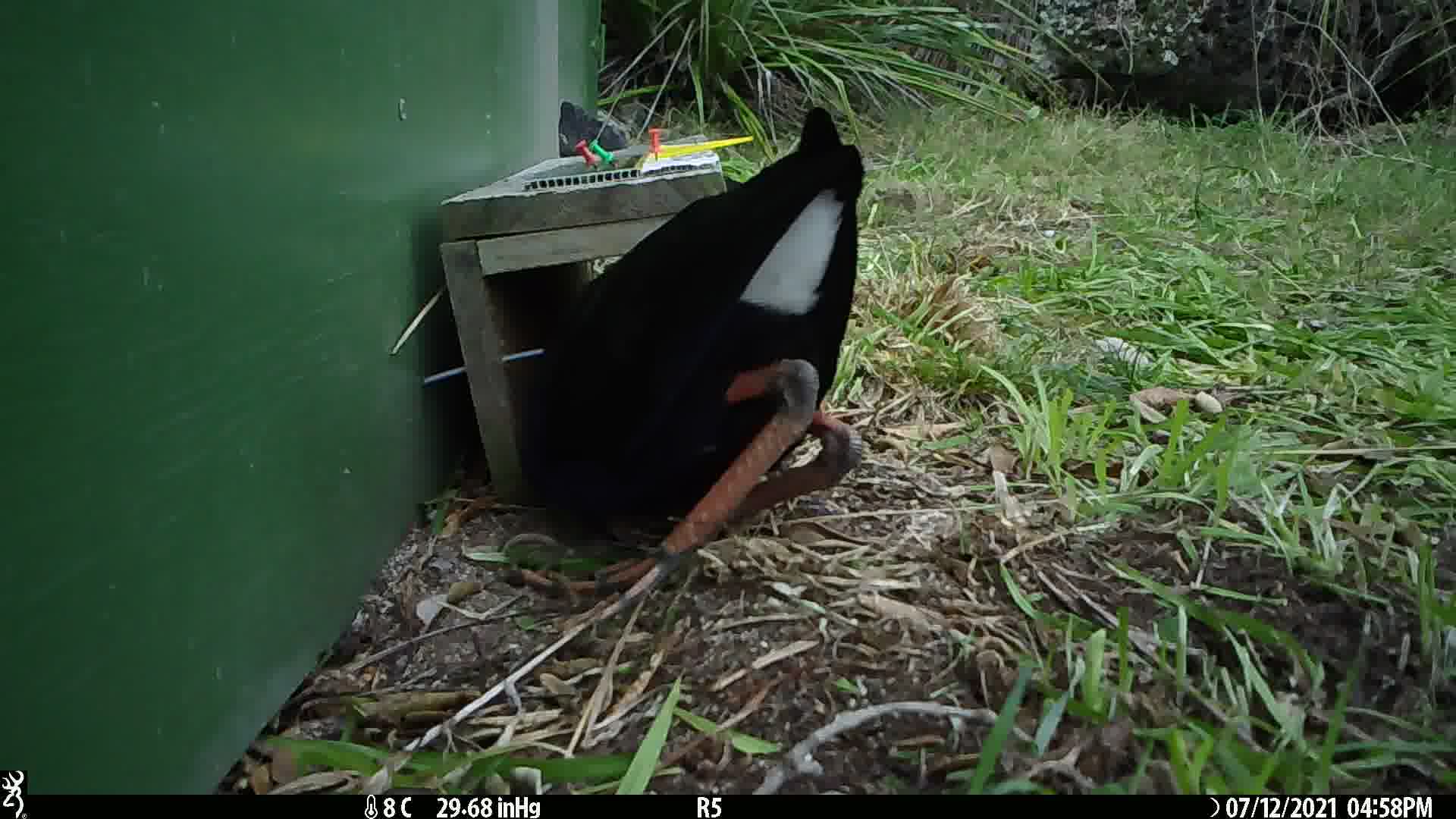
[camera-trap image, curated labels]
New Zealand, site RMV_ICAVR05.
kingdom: Animalia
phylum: Chordata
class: Aves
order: Gruiformes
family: Rallidae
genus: Porphyrio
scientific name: Porphyrio melanotus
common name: australasian swamphen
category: pukeko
Pukeko (australasian swamphen) (Porphyrio melanotus).